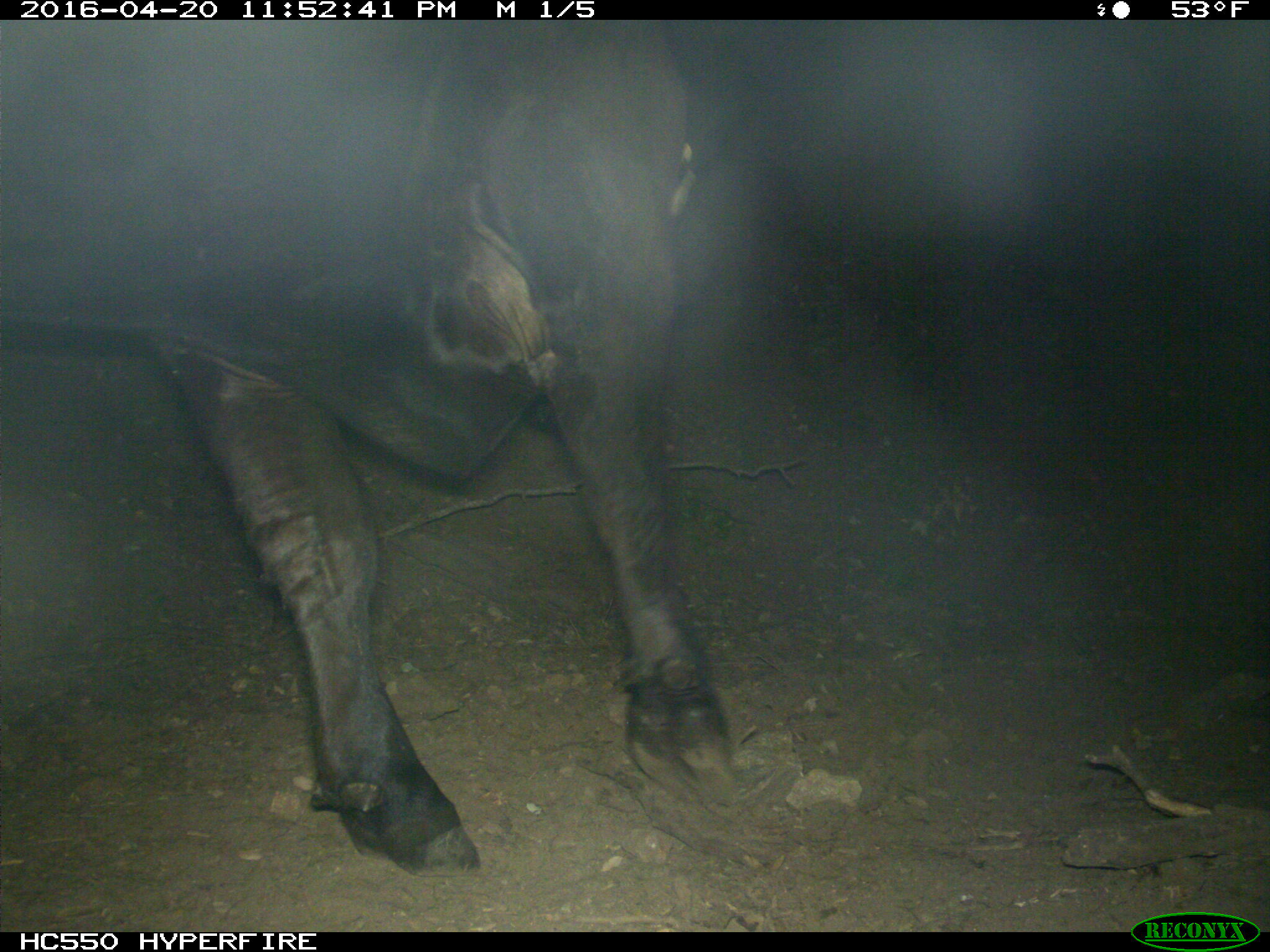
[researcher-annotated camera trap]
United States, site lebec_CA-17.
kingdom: Animalia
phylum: Chordata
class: Mammalia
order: Artiodactyla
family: Bovidae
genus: Bos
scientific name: Bos taurus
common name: domestic cow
Bos taurus (domestic cow).